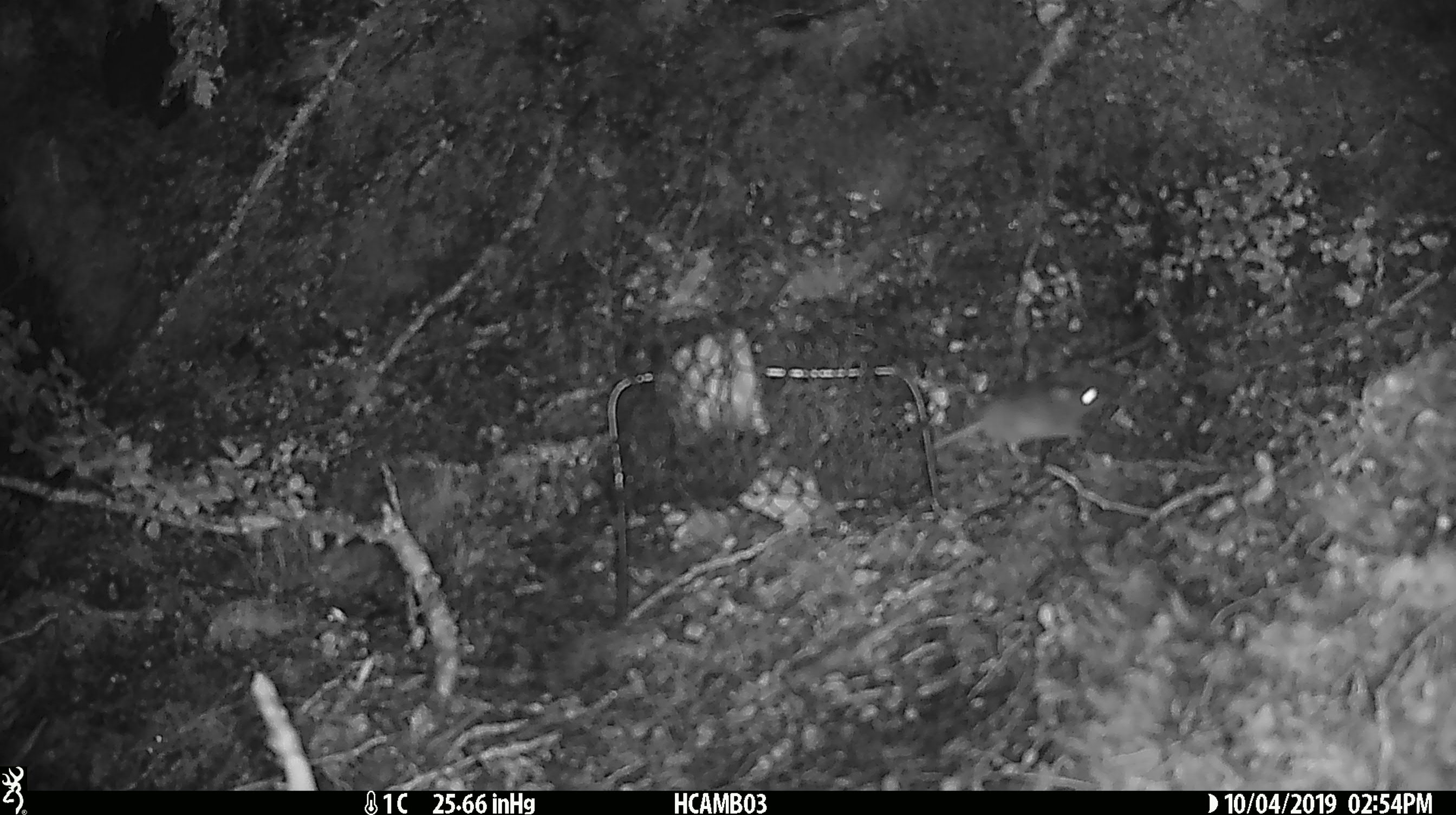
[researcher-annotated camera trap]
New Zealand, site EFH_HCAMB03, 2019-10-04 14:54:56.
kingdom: Animalia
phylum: Chordata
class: Mammalia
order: Rodentia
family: Muridae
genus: Mus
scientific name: Mus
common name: mouse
Mouse (Mus).